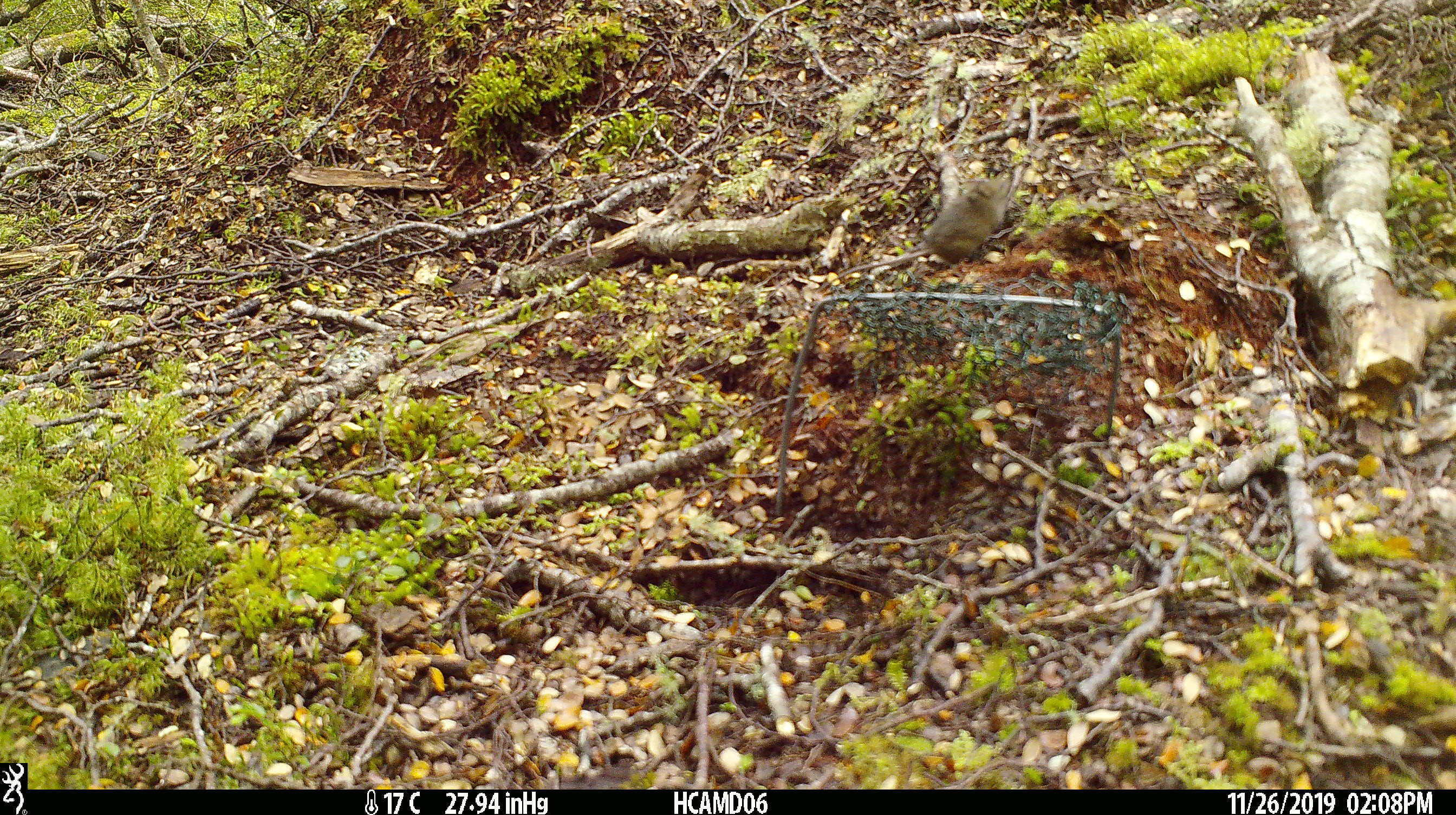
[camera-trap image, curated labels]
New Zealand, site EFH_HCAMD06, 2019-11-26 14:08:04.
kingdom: Animalia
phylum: Chordata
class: Mammalia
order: Rodentia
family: Muridae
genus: Mus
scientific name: Mus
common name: mouse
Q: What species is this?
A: Mouse (Mus).